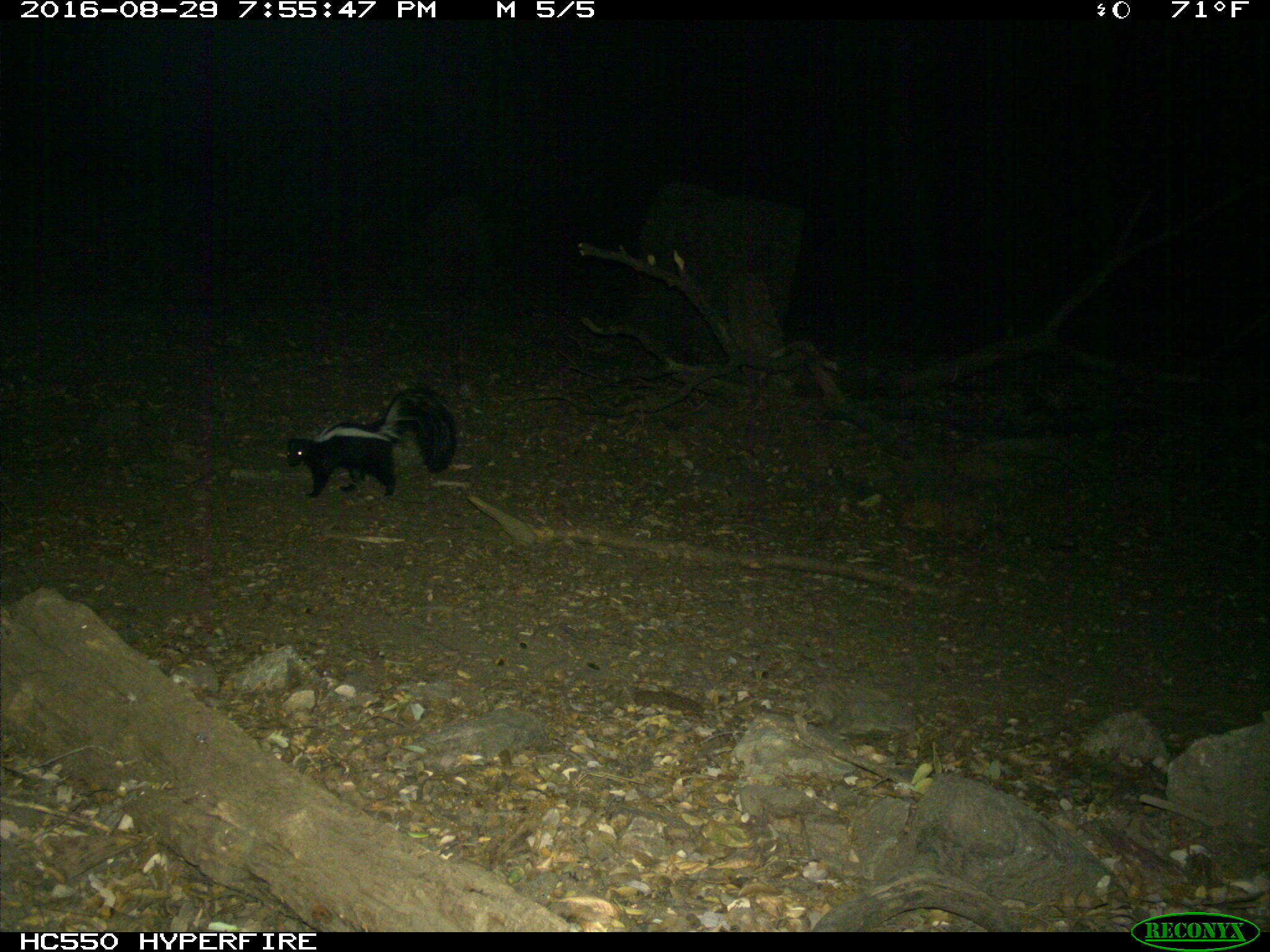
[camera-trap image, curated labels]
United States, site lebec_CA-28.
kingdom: Animalia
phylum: Chordata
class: Mammalia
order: Carnivora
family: Mephitidae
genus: Mephitis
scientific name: Mephitis mephitis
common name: striped skunk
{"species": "Mephitis mephitis (striped skunk)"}